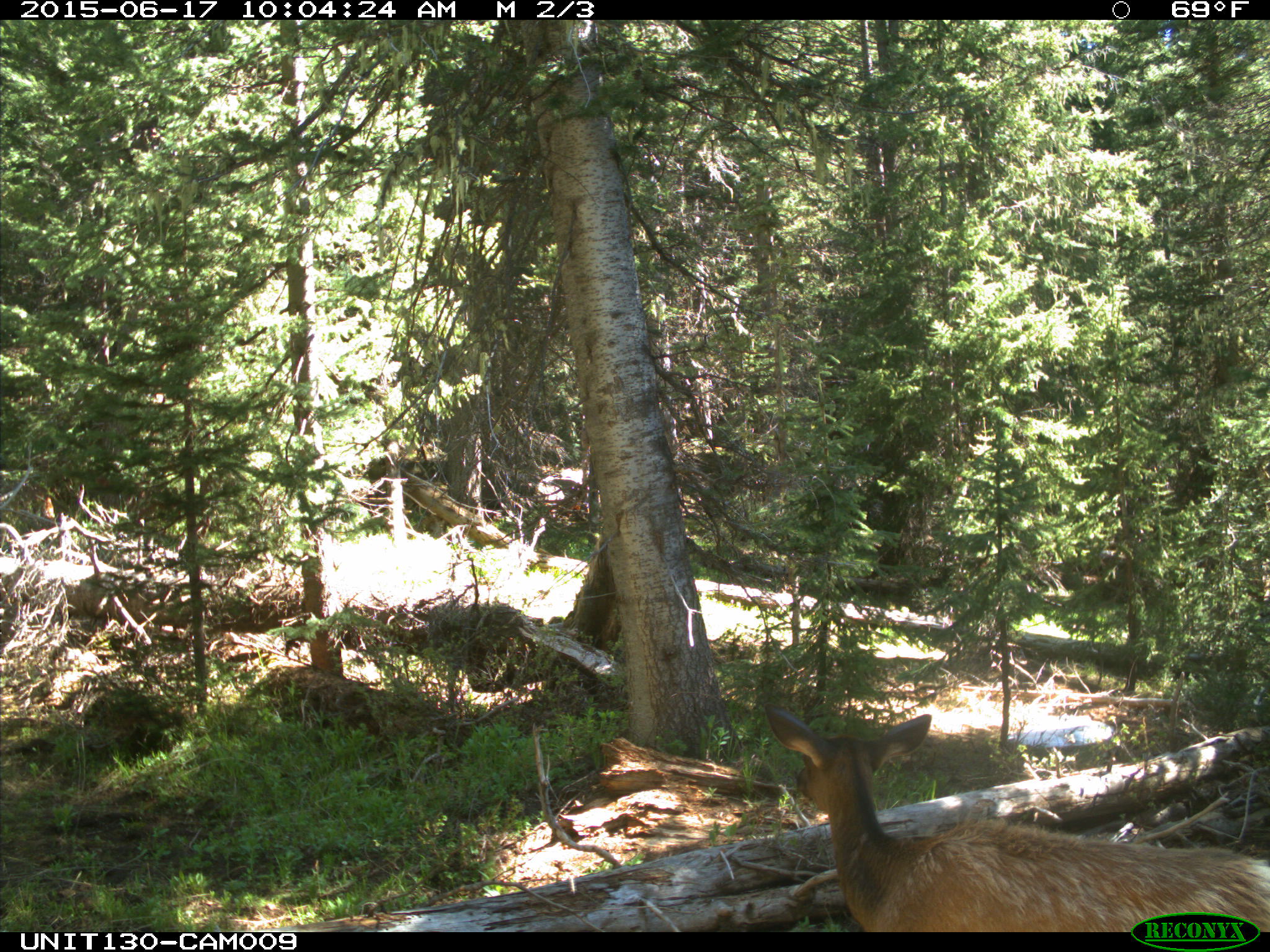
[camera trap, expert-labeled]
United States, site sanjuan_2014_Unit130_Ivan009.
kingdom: Animalia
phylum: Chordata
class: Mammalia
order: Artiodactyla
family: Cervidae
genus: Cervus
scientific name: Cervus elaphus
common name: red deer